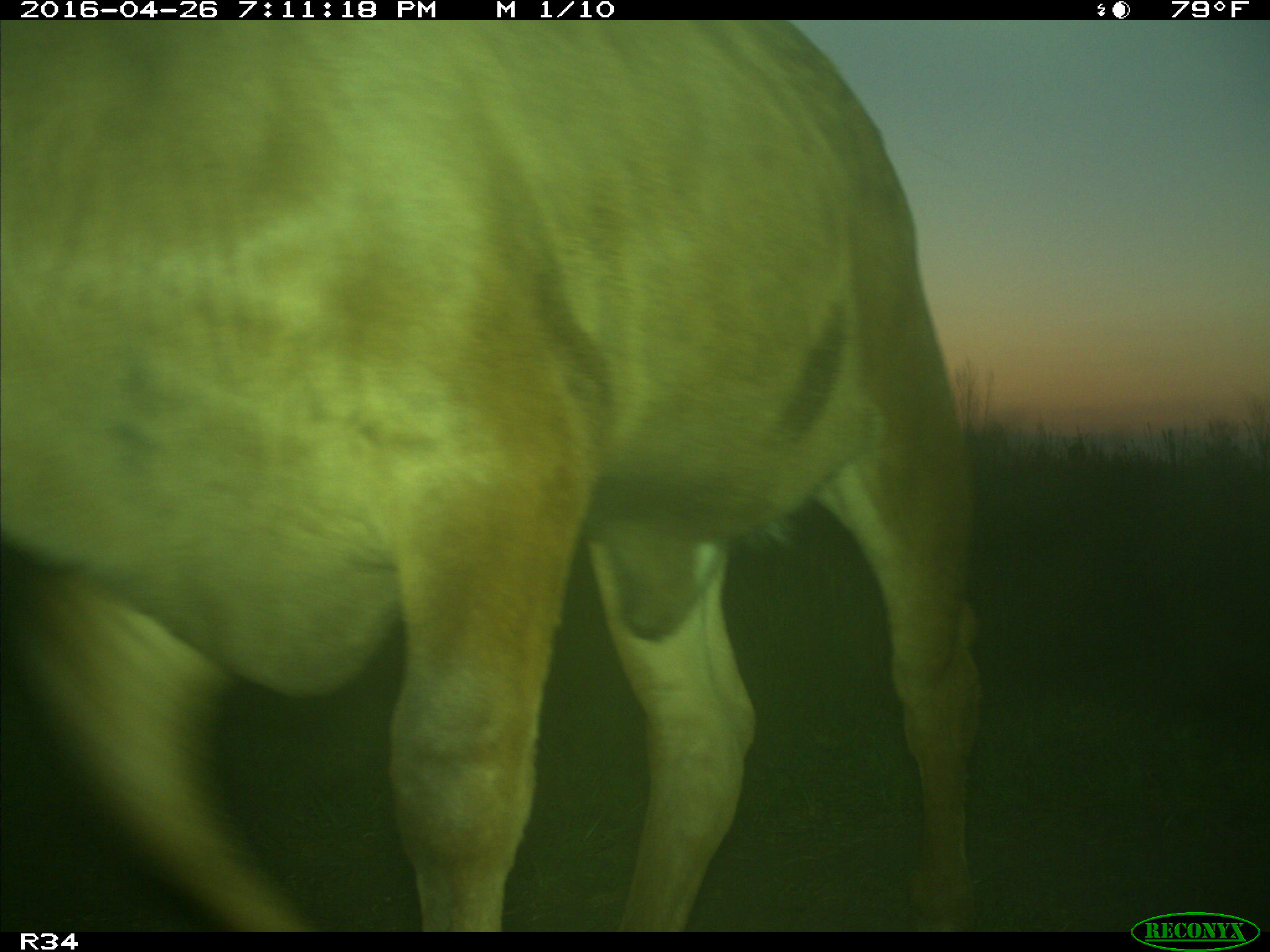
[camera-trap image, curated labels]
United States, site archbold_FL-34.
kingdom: Animalia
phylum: Chordata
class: Mammalia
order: Artiodactyla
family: Bovidae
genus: Bos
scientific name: Bos taurus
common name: domestic cow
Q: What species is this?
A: Bos taurus (domestic cow).